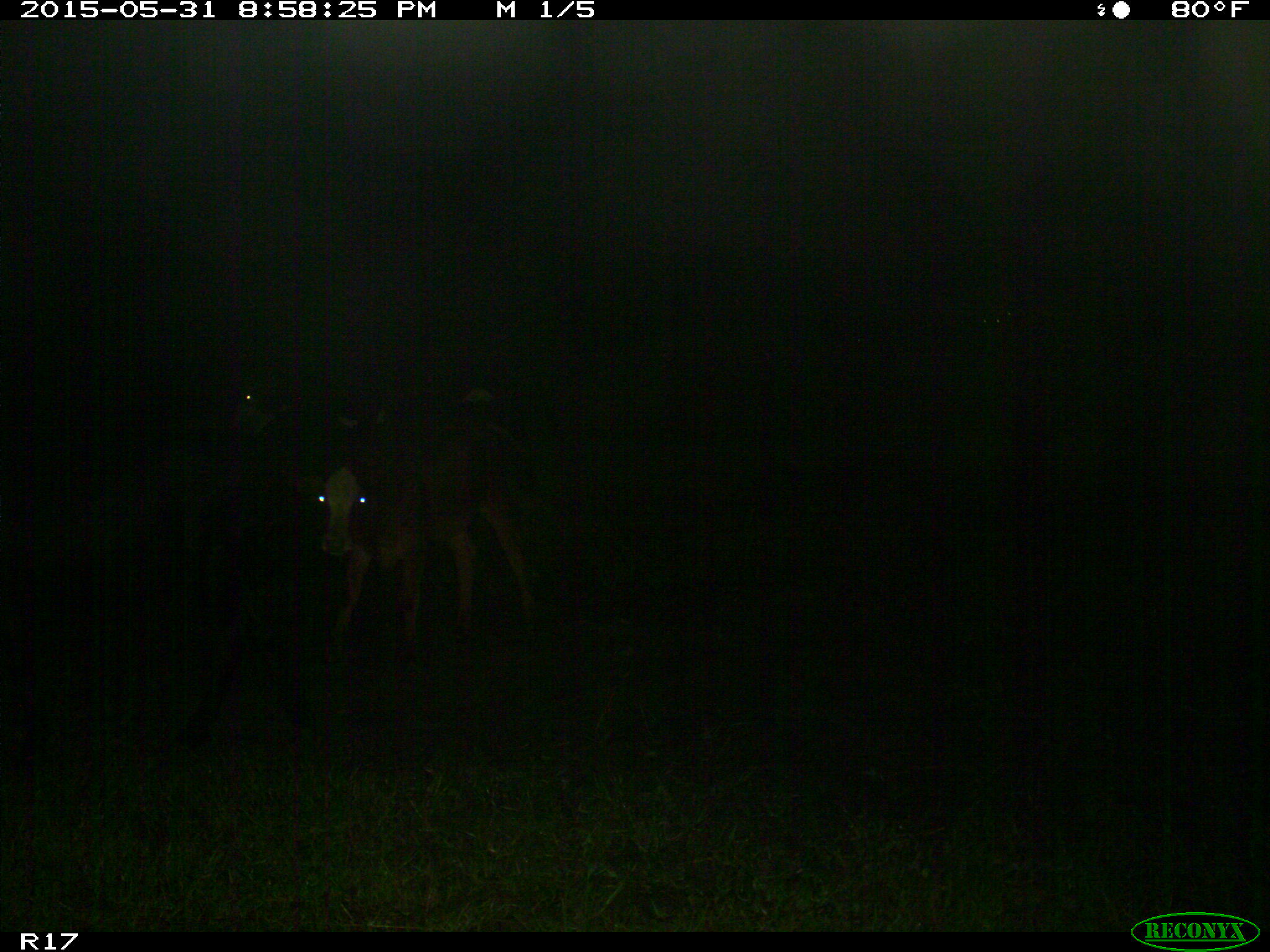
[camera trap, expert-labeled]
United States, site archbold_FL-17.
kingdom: Animalia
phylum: Chordata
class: Mammalia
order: Artiodactyla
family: Bovidae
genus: Bos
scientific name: Bos taurus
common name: domestic cow